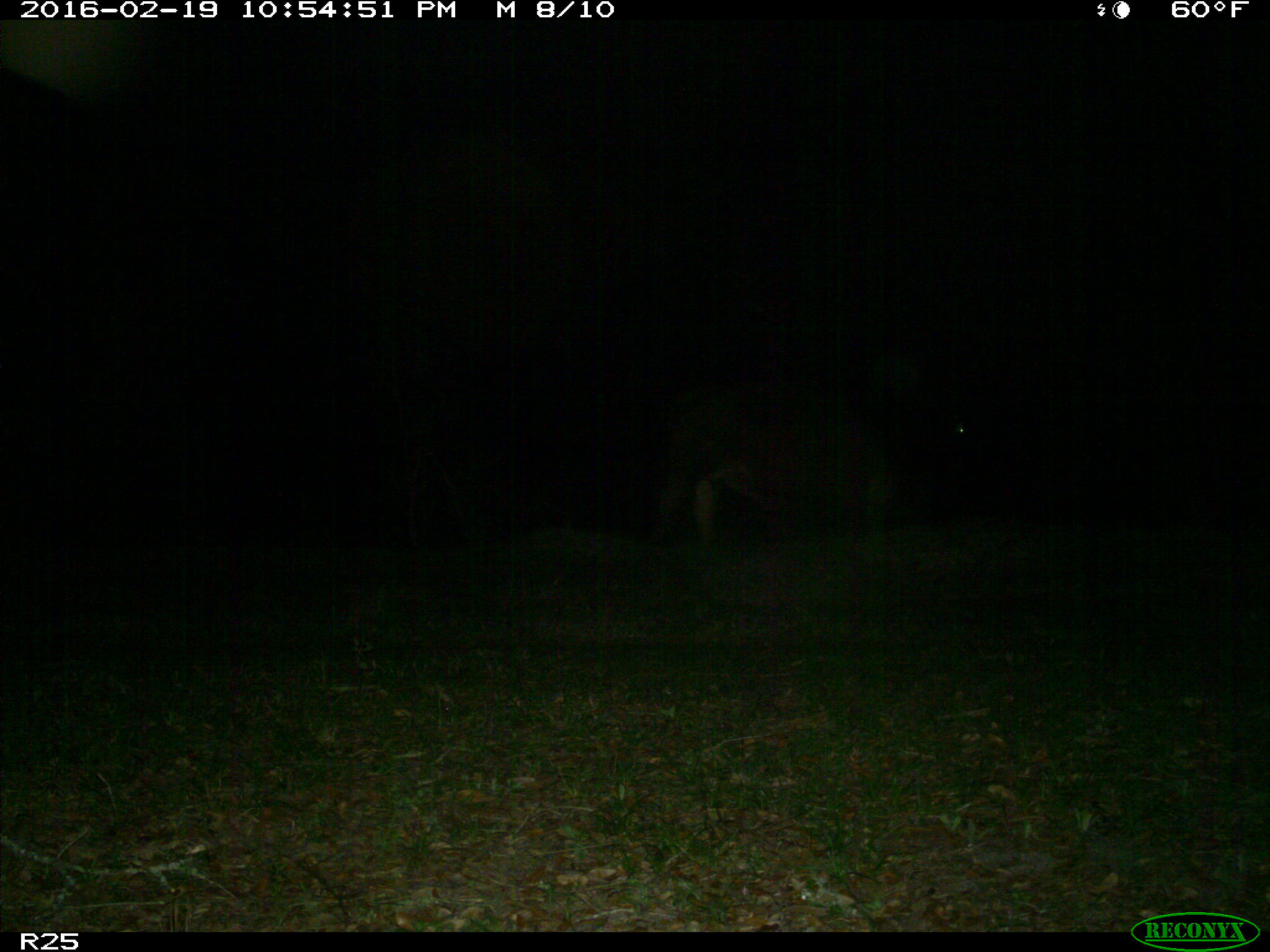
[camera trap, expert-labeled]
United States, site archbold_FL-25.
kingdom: Animalia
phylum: Chordata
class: Mammalia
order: Artiodactyla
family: Bovidae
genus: Bos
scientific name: Bos taurus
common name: domestic cow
Bos taurus (domestic cow).